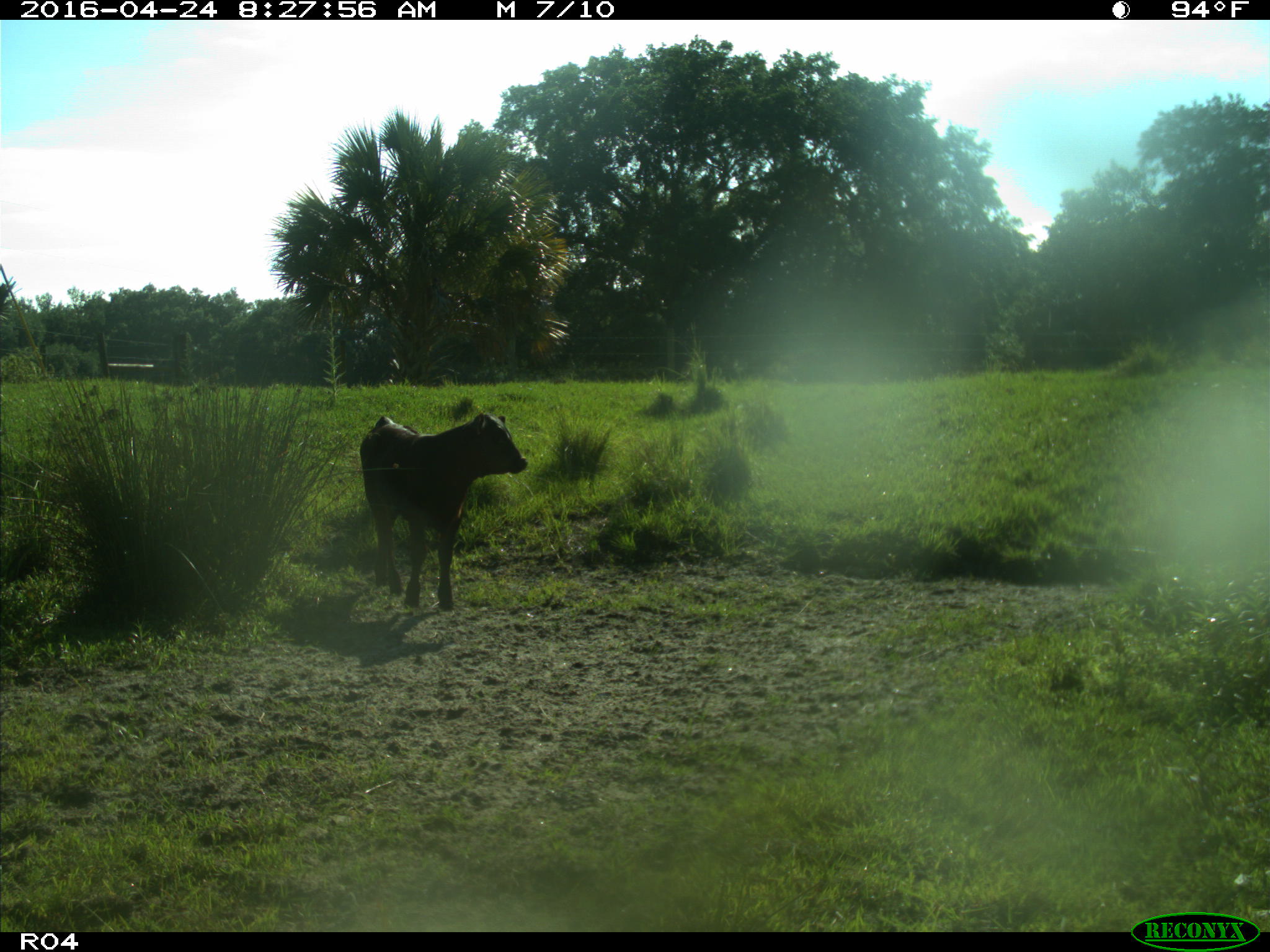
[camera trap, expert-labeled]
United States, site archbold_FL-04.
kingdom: Animalia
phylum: Chordata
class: Mammalia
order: Artiodactyla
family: Bovidae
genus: Bos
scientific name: Bos taurus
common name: domestic cow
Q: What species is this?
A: Bos taurus (domestic cow).